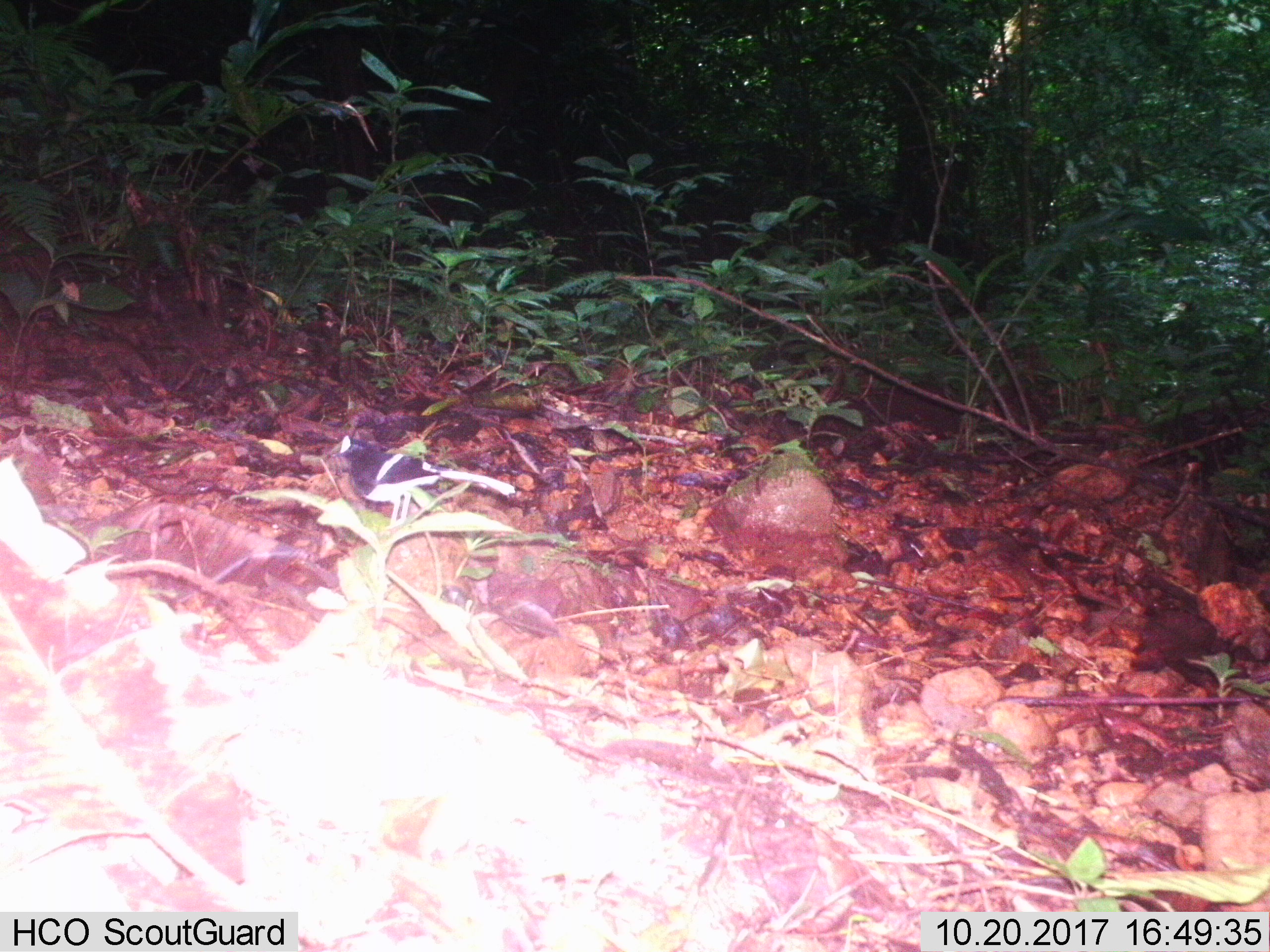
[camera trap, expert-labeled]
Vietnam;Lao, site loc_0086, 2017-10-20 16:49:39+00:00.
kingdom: Animalia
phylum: Chordata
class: Aves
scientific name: Aves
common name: bird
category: unidentified bird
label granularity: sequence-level